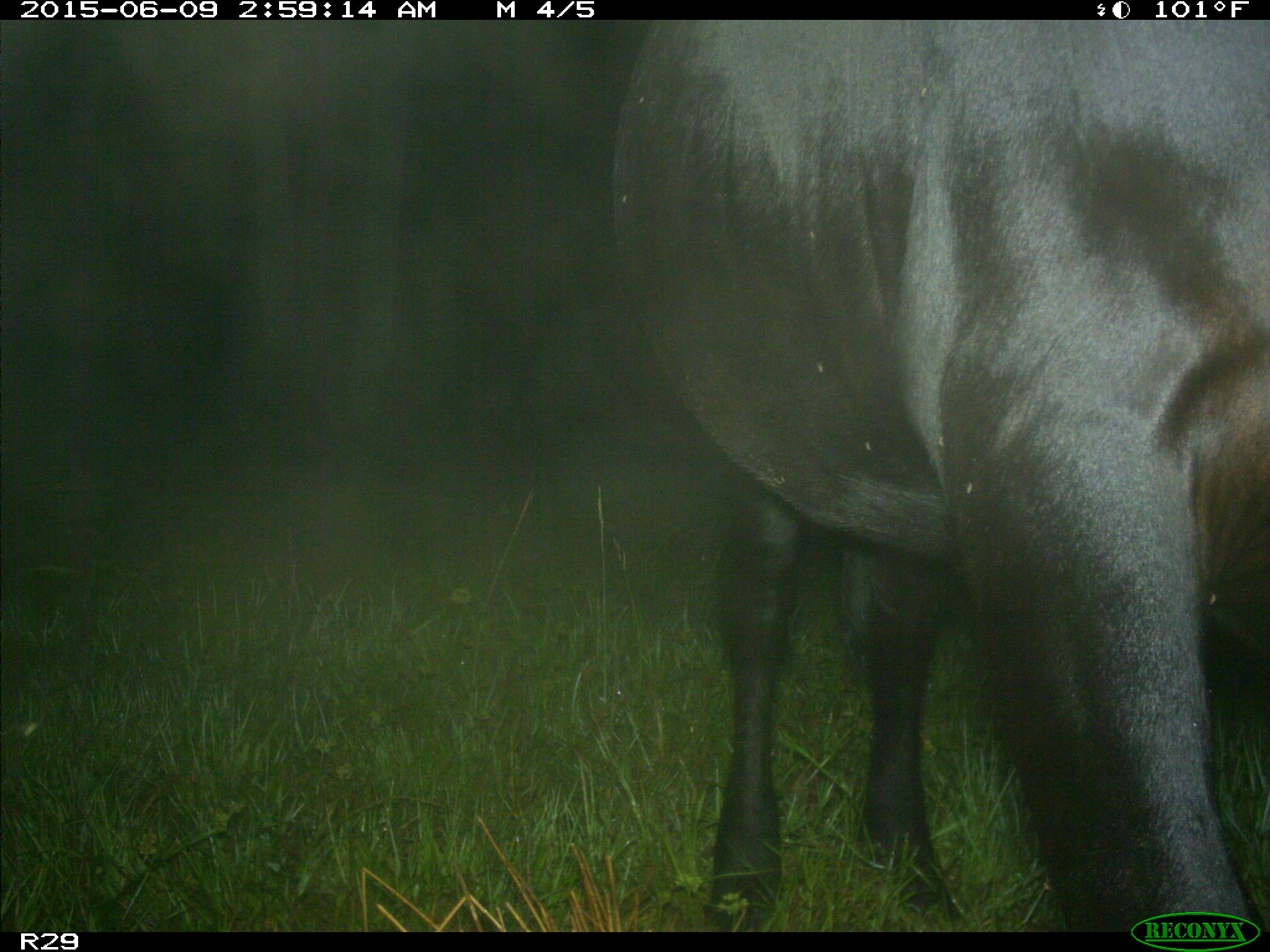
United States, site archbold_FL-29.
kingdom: Animalia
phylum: Chordata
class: Mammalia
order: Artiodactyla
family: Bovidae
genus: Bos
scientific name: Bos taurus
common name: domestic cow